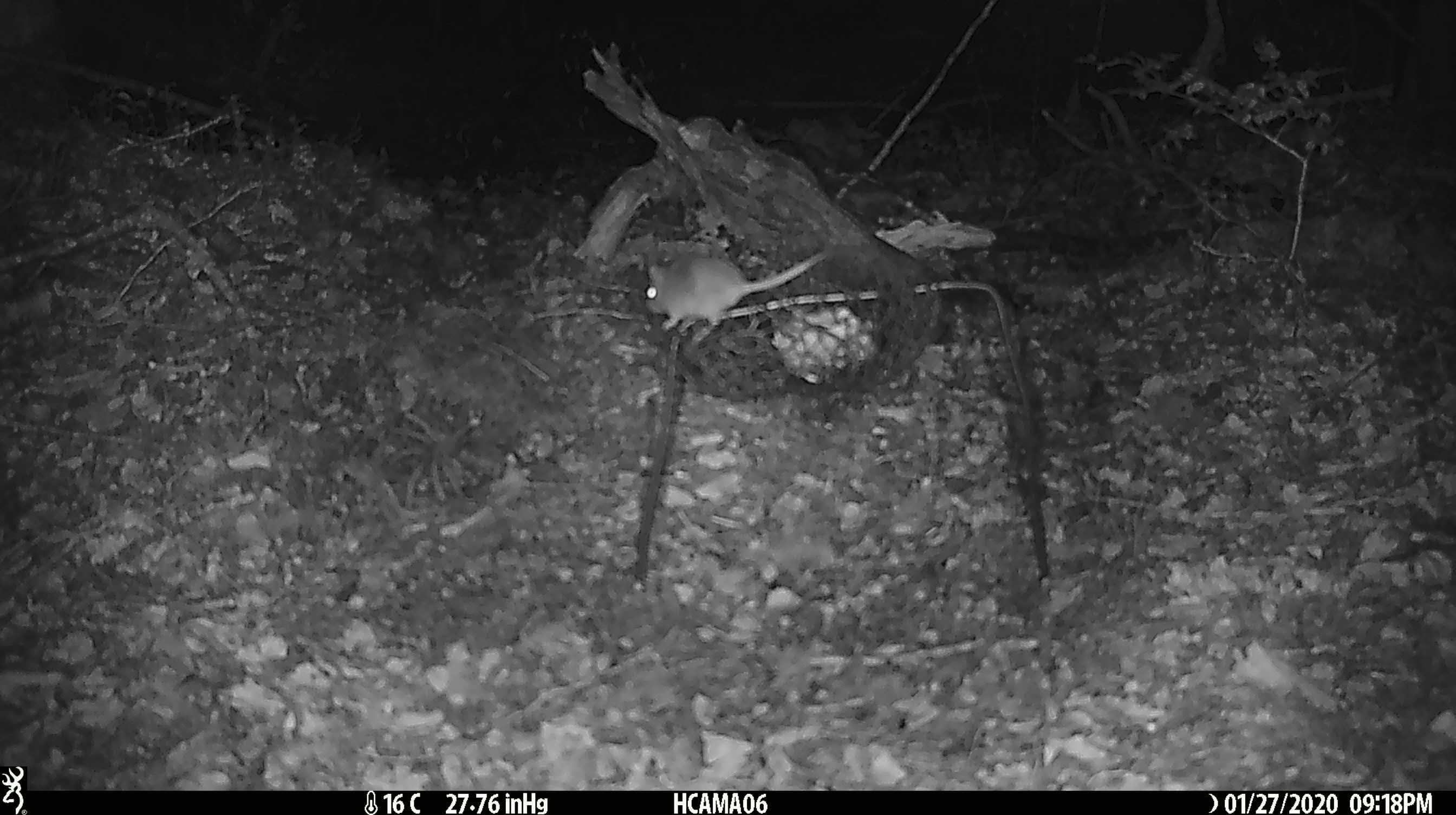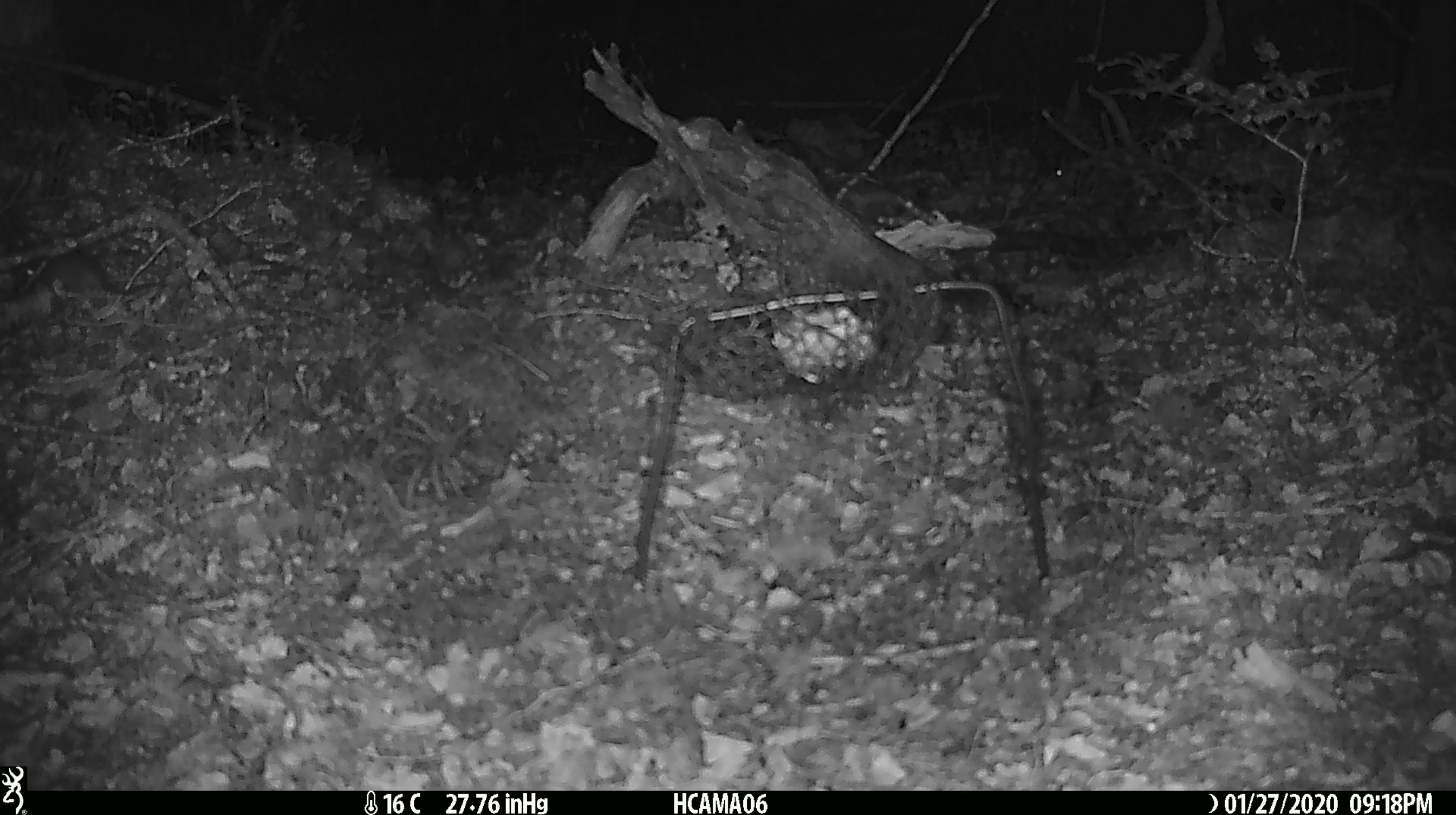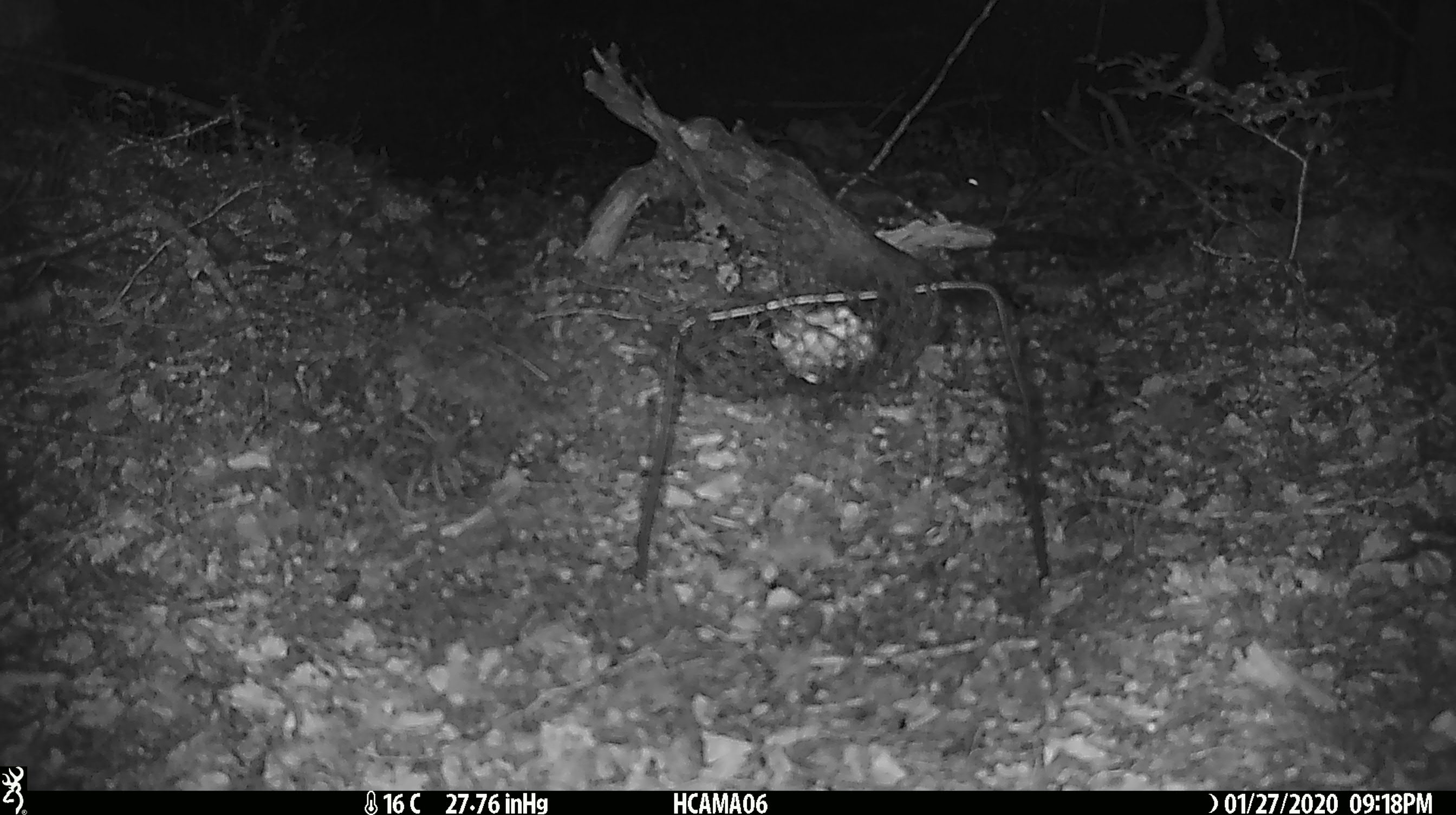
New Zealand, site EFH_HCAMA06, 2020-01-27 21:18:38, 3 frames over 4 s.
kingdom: Animalia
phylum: Chordata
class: Mammalia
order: Rodentia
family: Muridae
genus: Mus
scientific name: Mus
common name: mouse